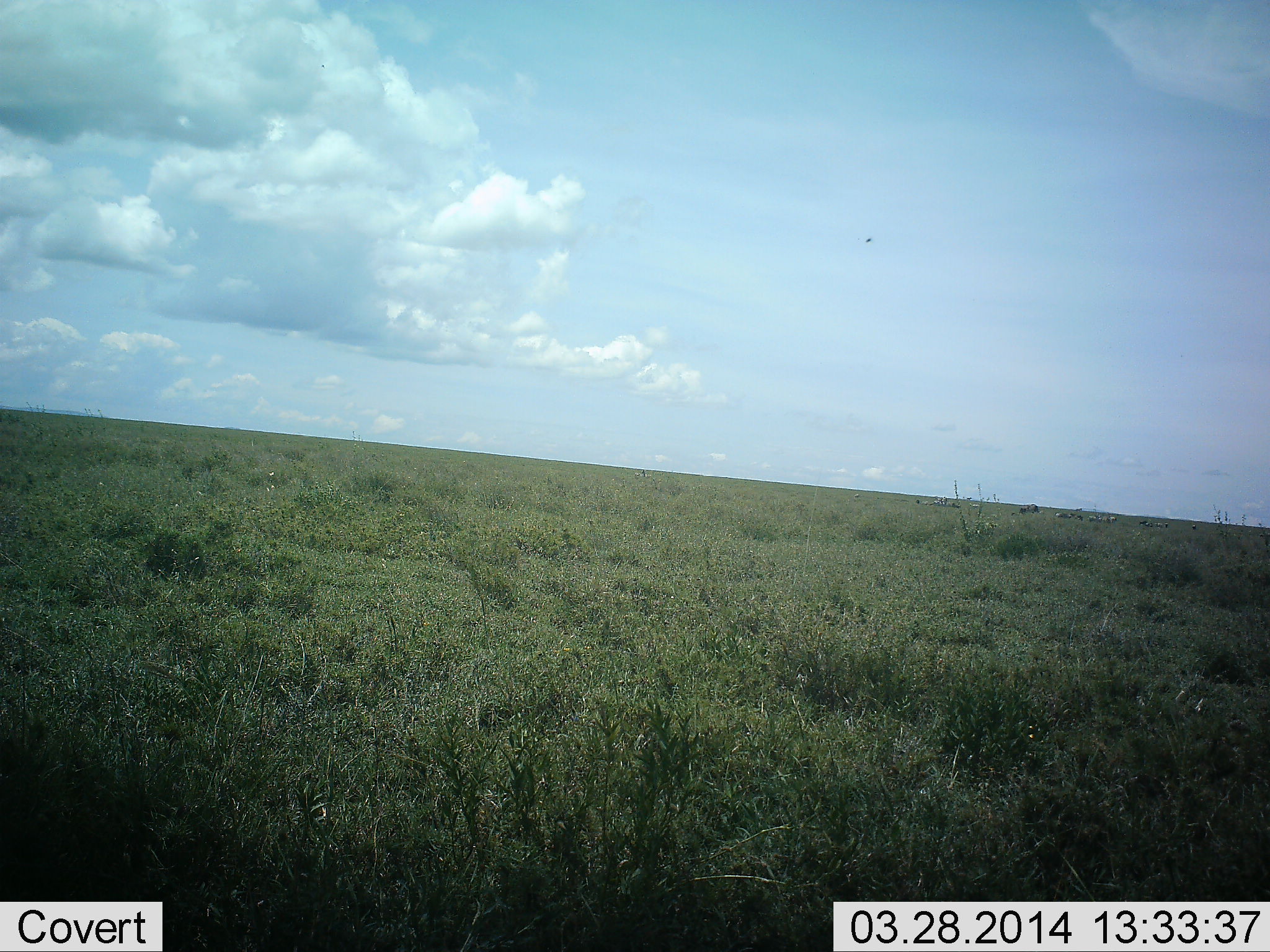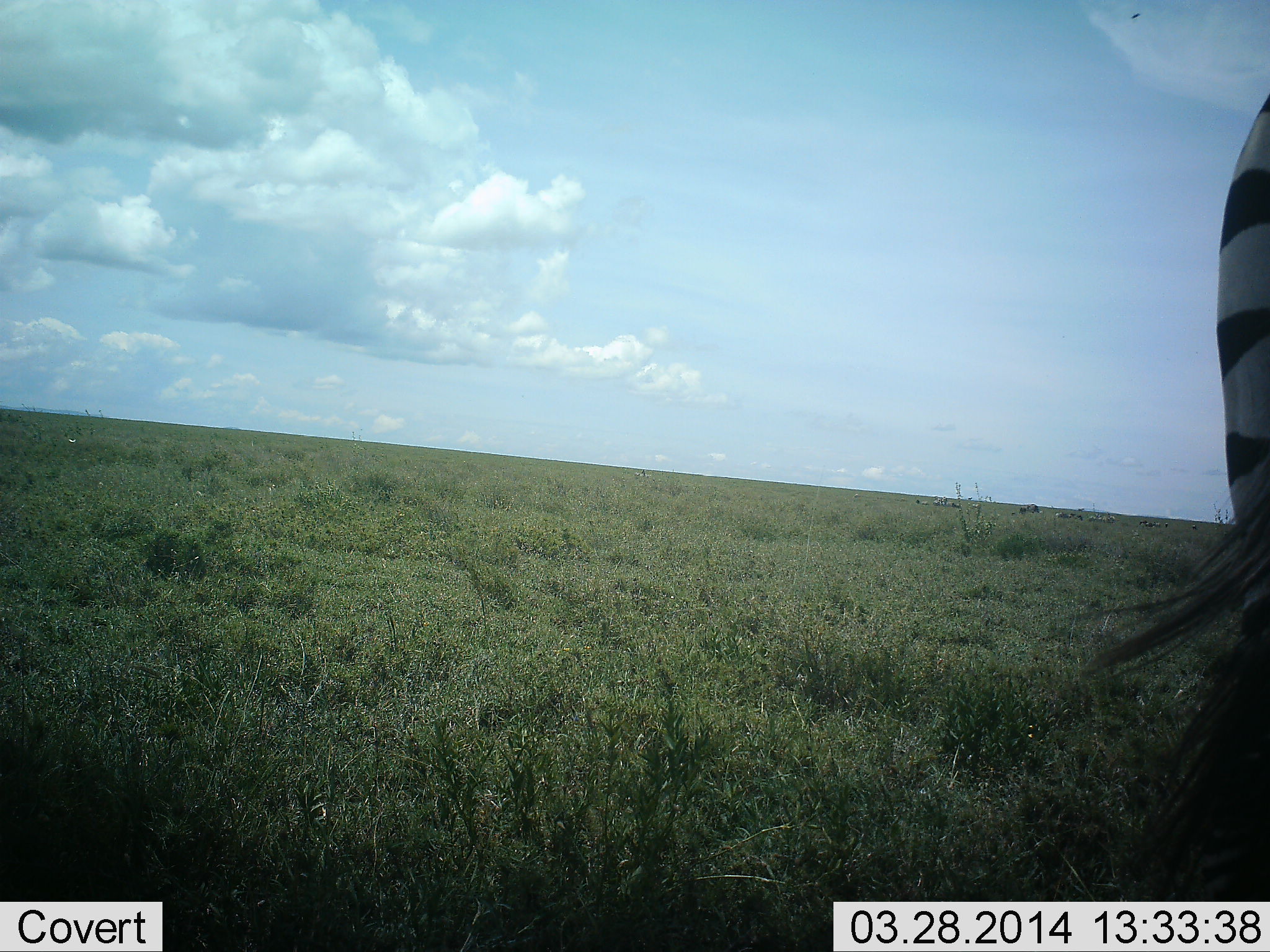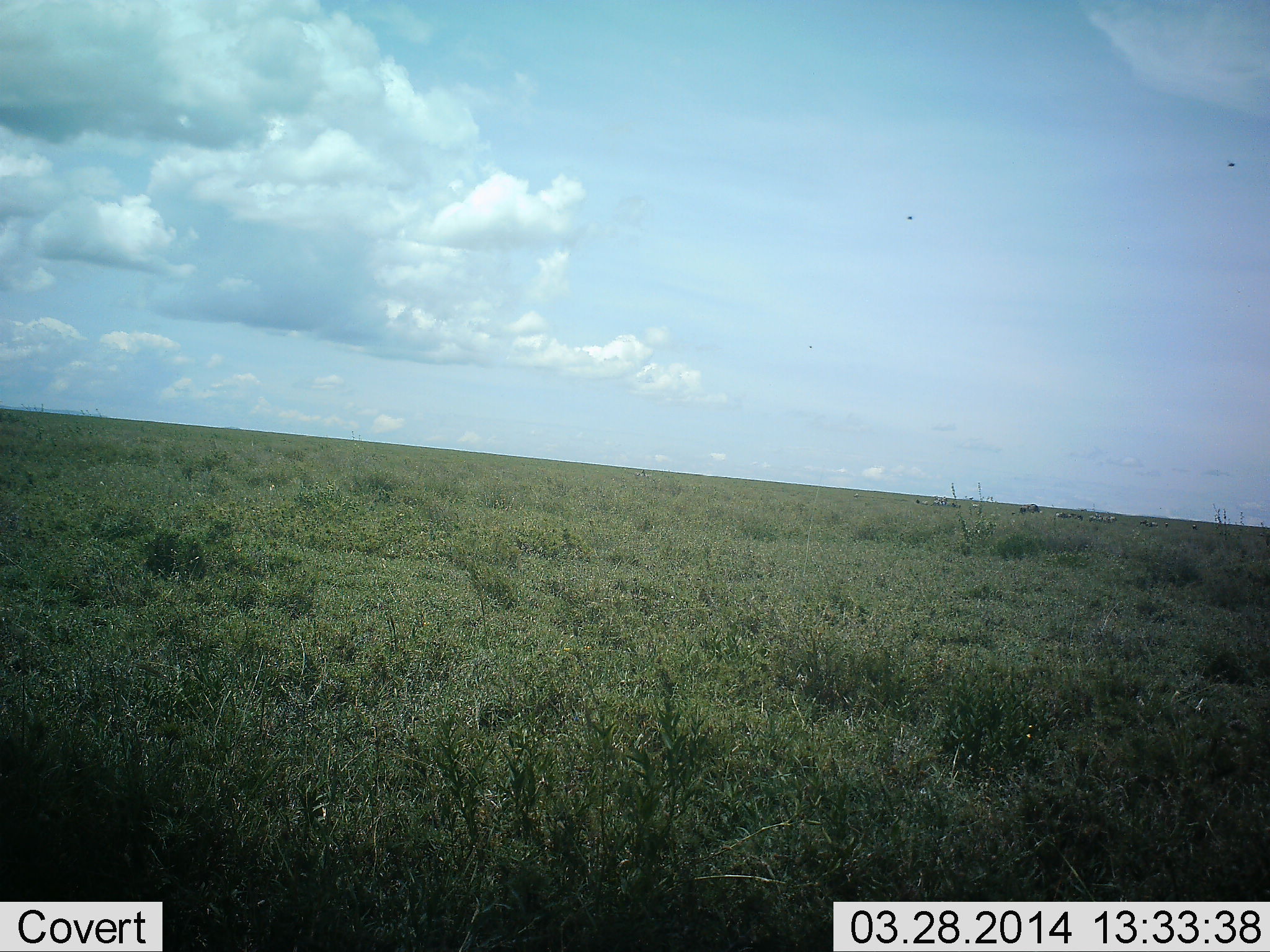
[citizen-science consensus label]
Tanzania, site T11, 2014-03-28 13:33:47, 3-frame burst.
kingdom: Animalia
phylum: Chordata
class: Mammalia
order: Perissodactyla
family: Equidae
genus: Equus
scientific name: Equus quagga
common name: plains zebra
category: zebra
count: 1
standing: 30%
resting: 0%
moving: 70%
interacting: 0%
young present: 0%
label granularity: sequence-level